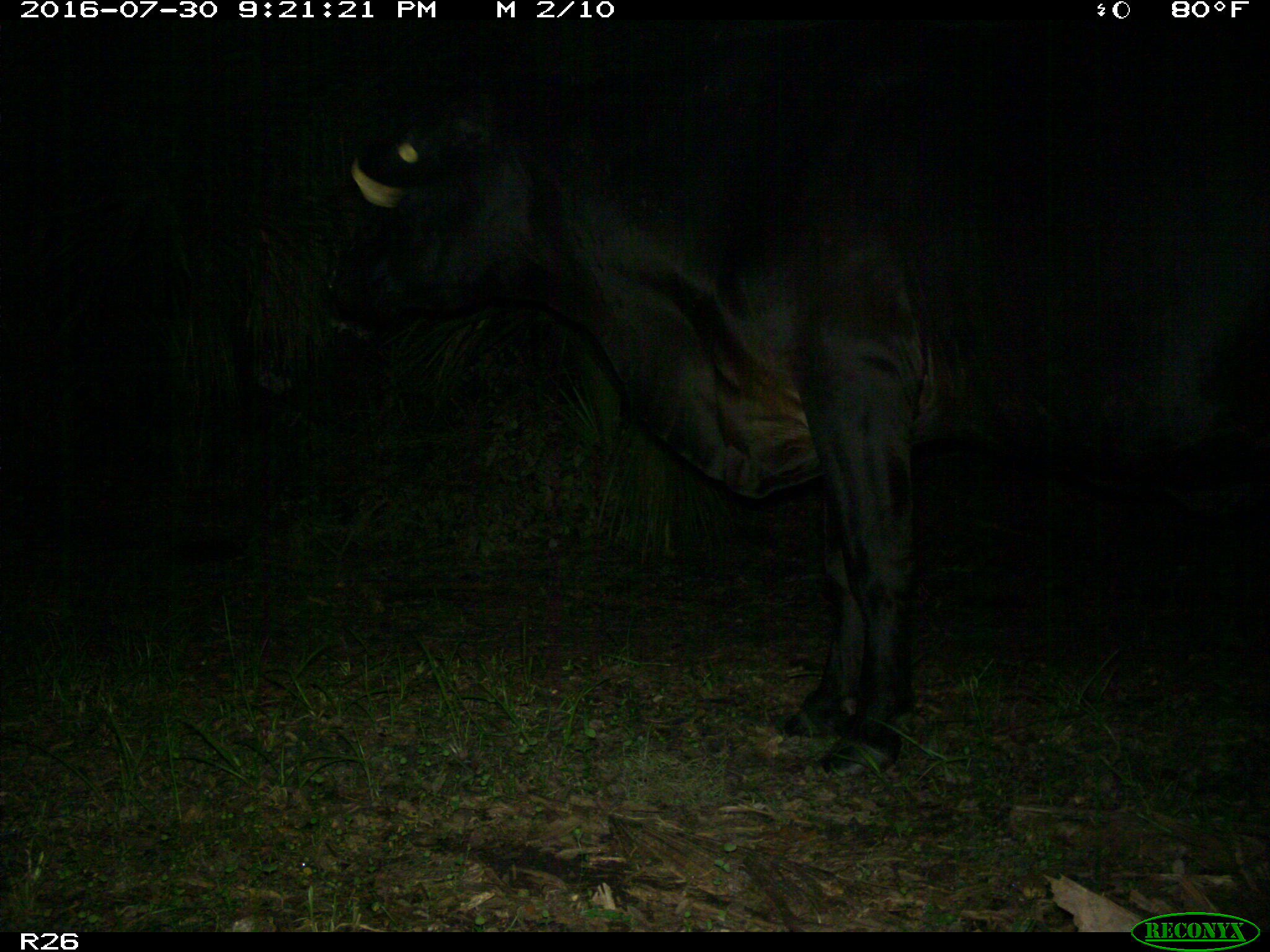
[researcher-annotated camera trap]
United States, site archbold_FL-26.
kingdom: Animalia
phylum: Chordata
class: Mammalia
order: Artiodactyla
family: Bovidae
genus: Bos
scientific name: Bos taurus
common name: domestic cow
Bos taurus (domestic cow).